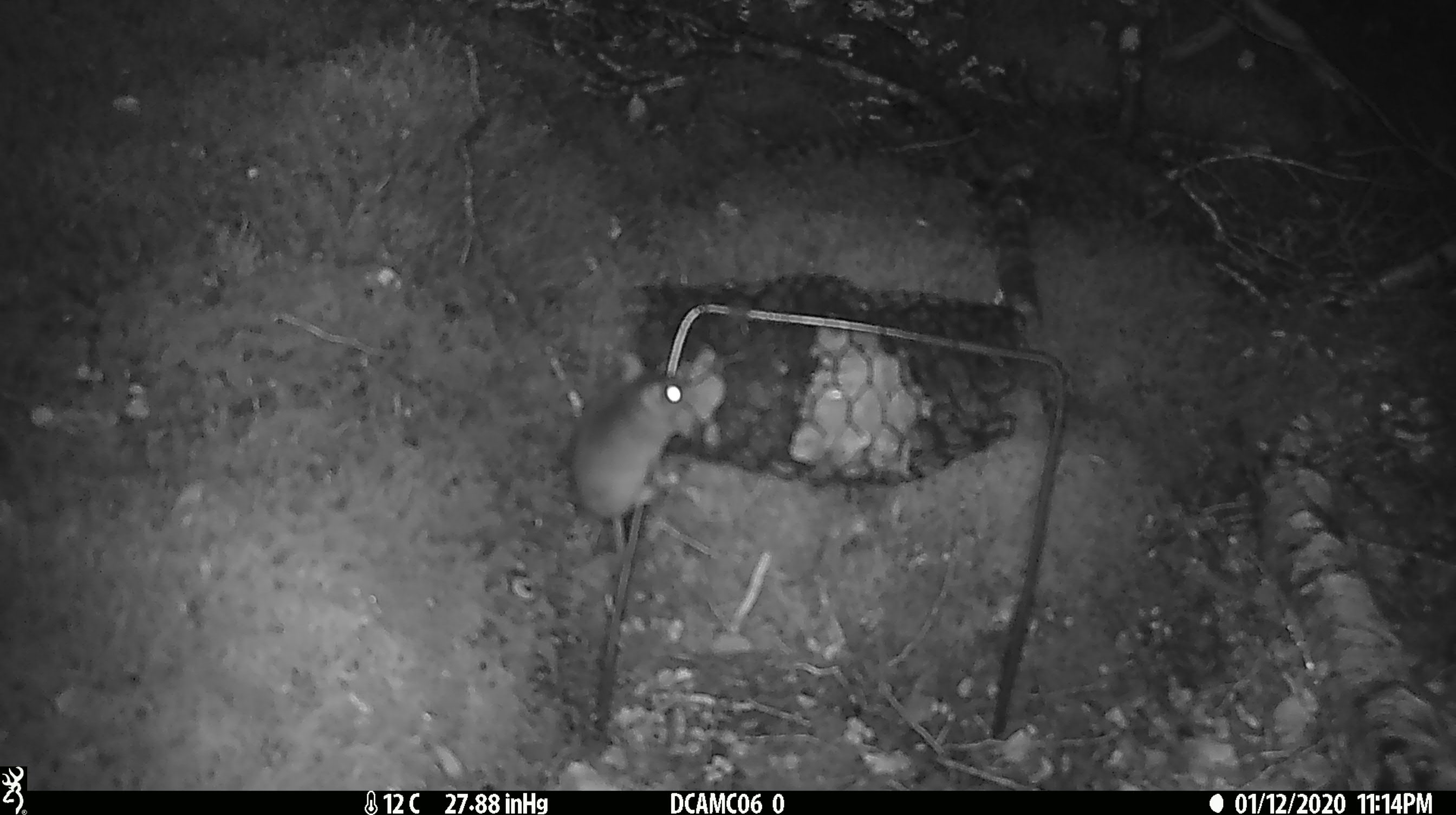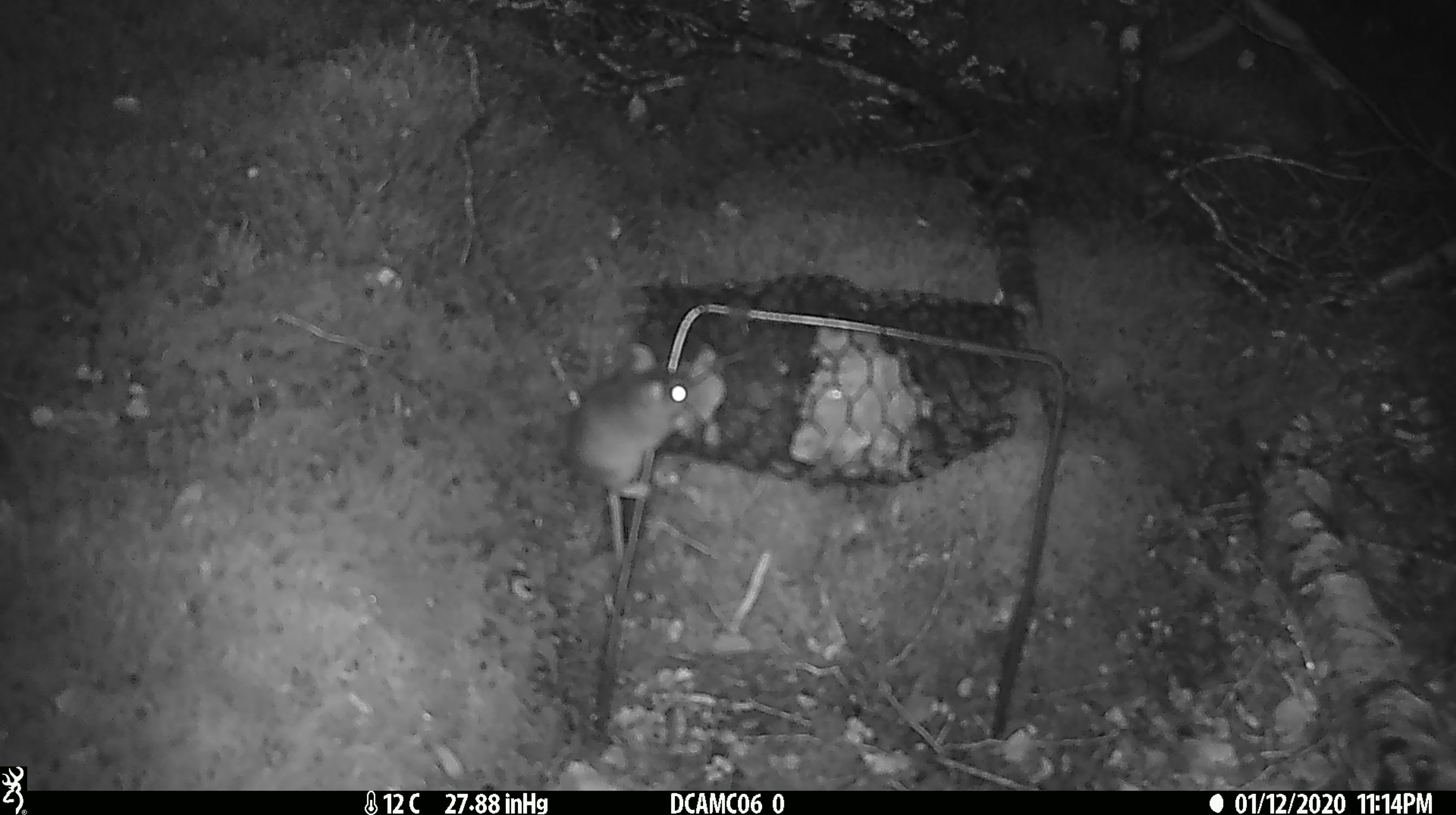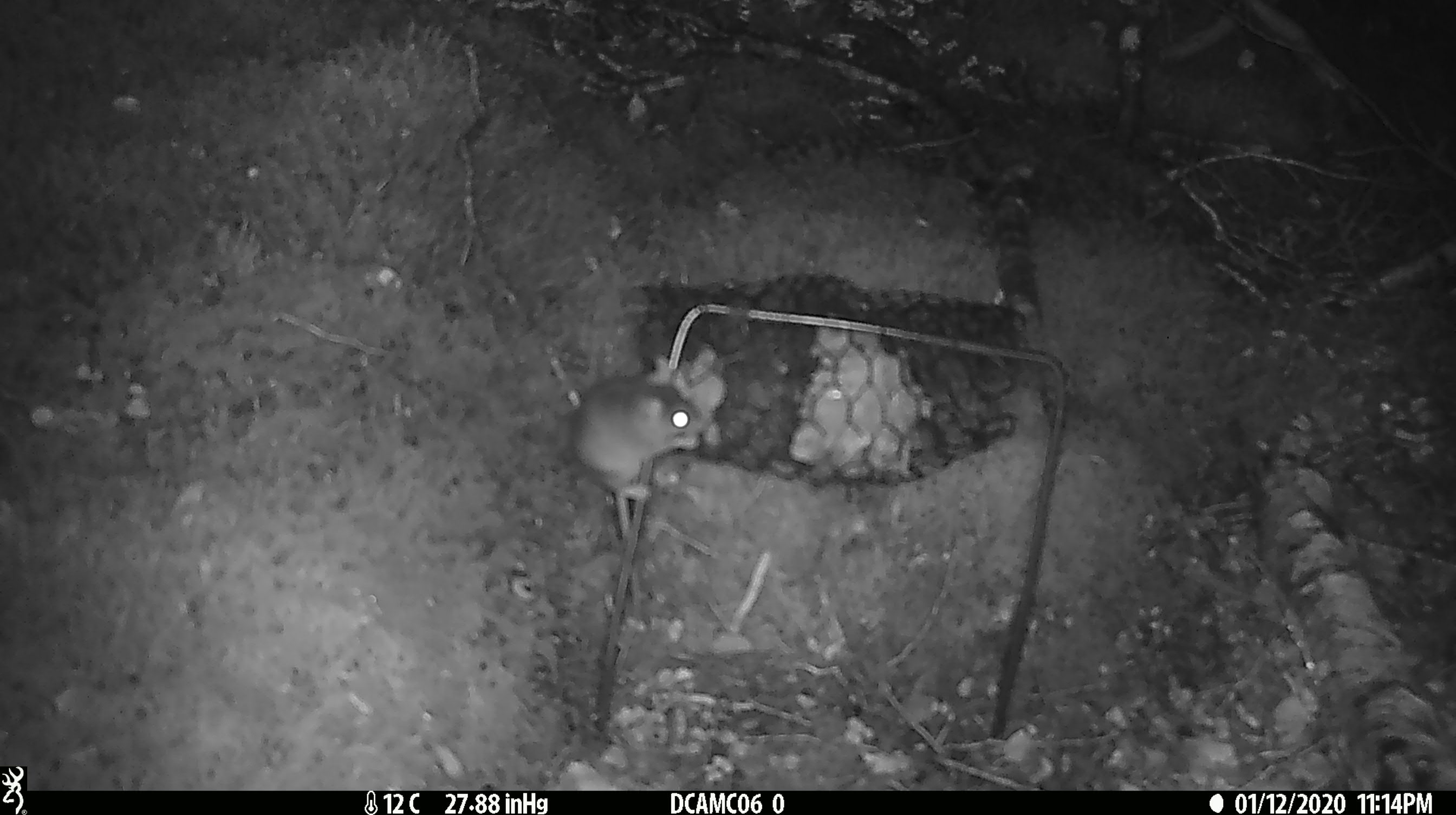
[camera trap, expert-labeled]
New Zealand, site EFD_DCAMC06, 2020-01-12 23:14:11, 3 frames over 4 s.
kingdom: Animalia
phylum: Chordata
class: Mammalia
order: Rodentia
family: Muridae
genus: Mus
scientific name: Mus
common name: mouse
Mouse (Mus).